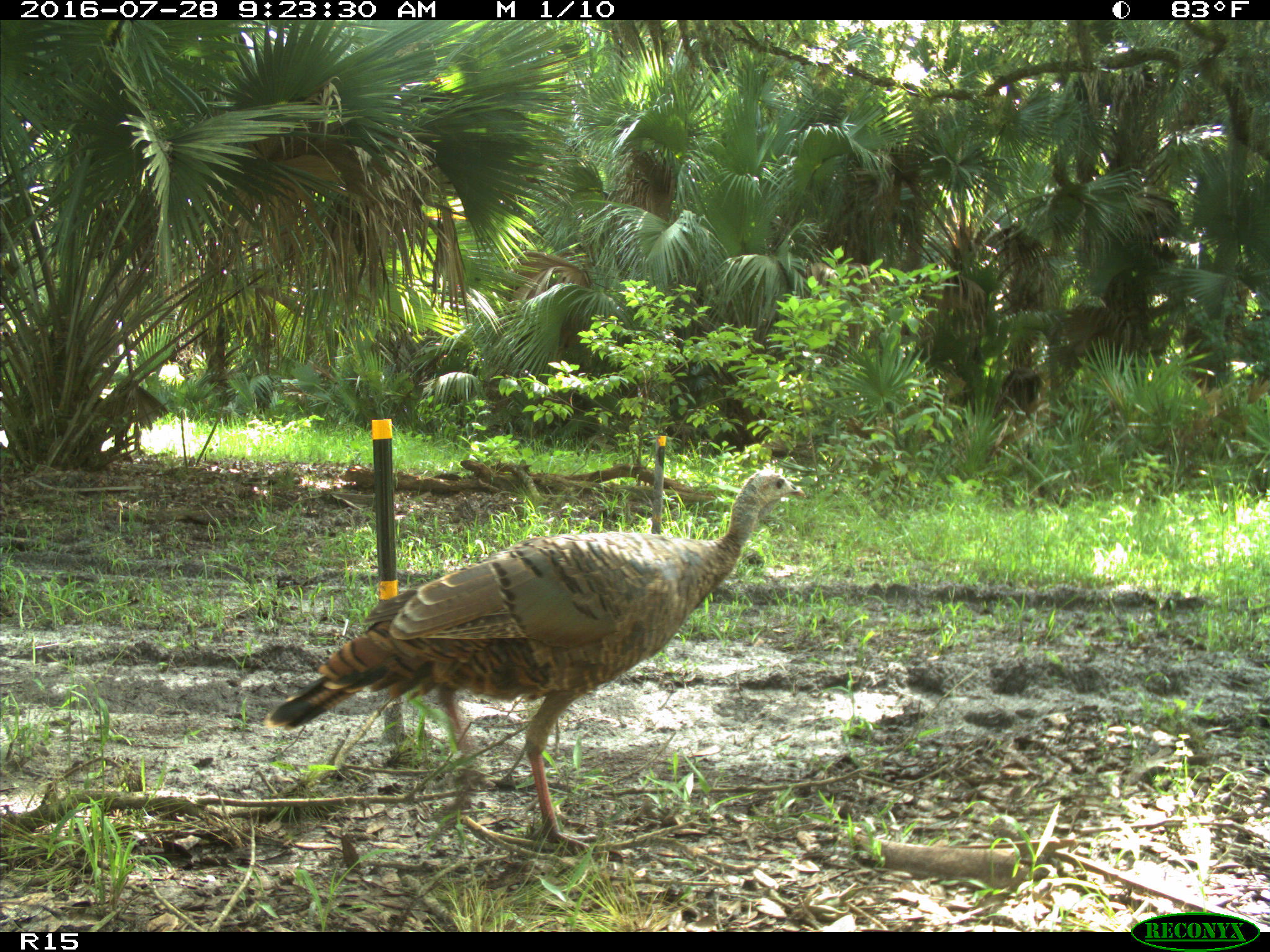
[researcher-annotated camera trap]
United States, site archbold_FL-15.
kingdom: Animalia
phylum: Chordata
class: Aves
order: Galliformes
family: Phasianidae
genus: Meleagris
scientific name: Meleagris gallopavo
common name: wild turkey